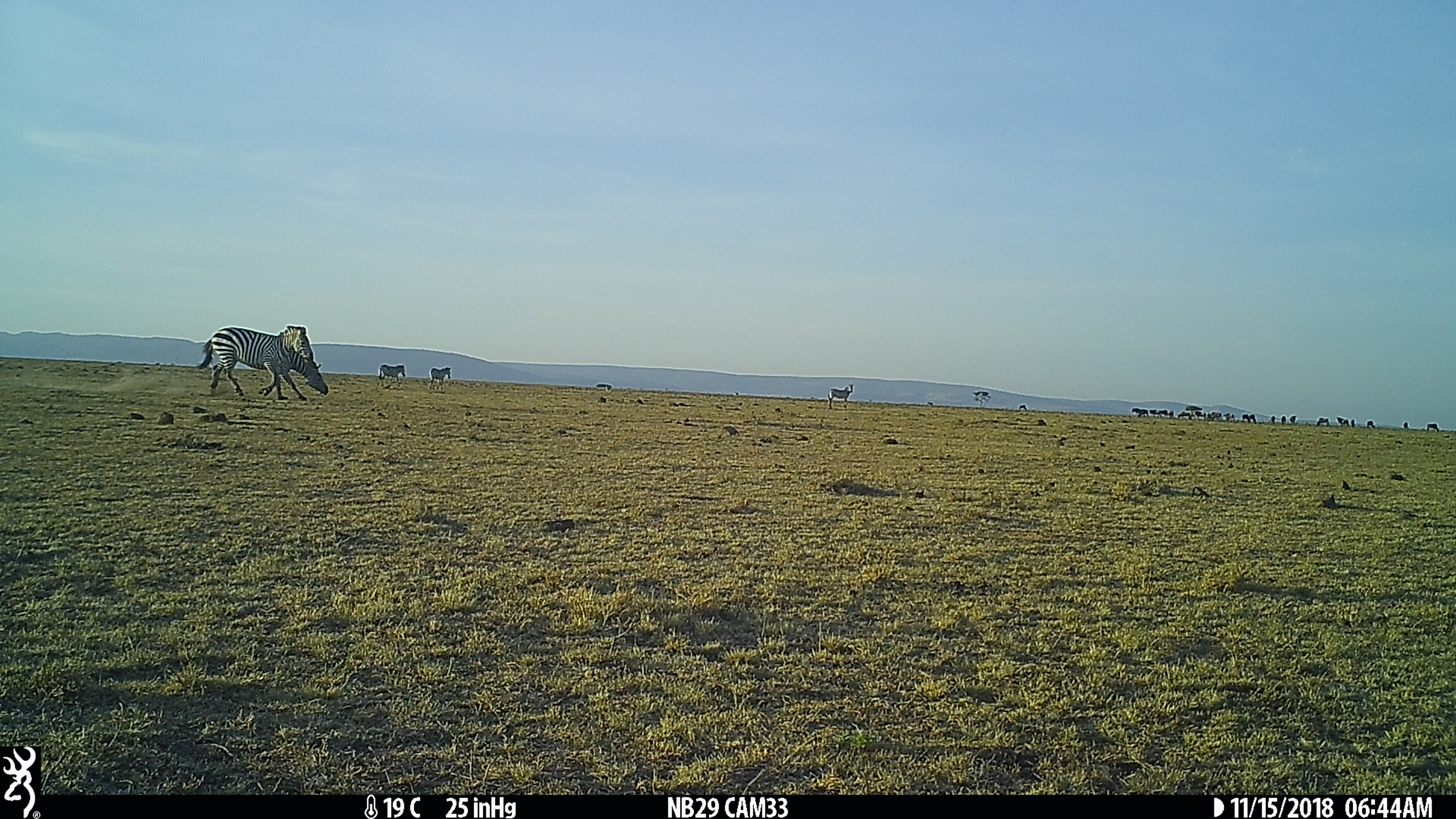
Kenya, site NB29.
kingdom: Animalia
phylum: Chordata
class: Mammalia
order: Perissodactyla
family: Equidae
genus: Equus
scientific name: Equus quagga burchellii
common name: burchell's zebra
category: zebra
Zebra (burchell's zebra) (Equus quagga burchellii).